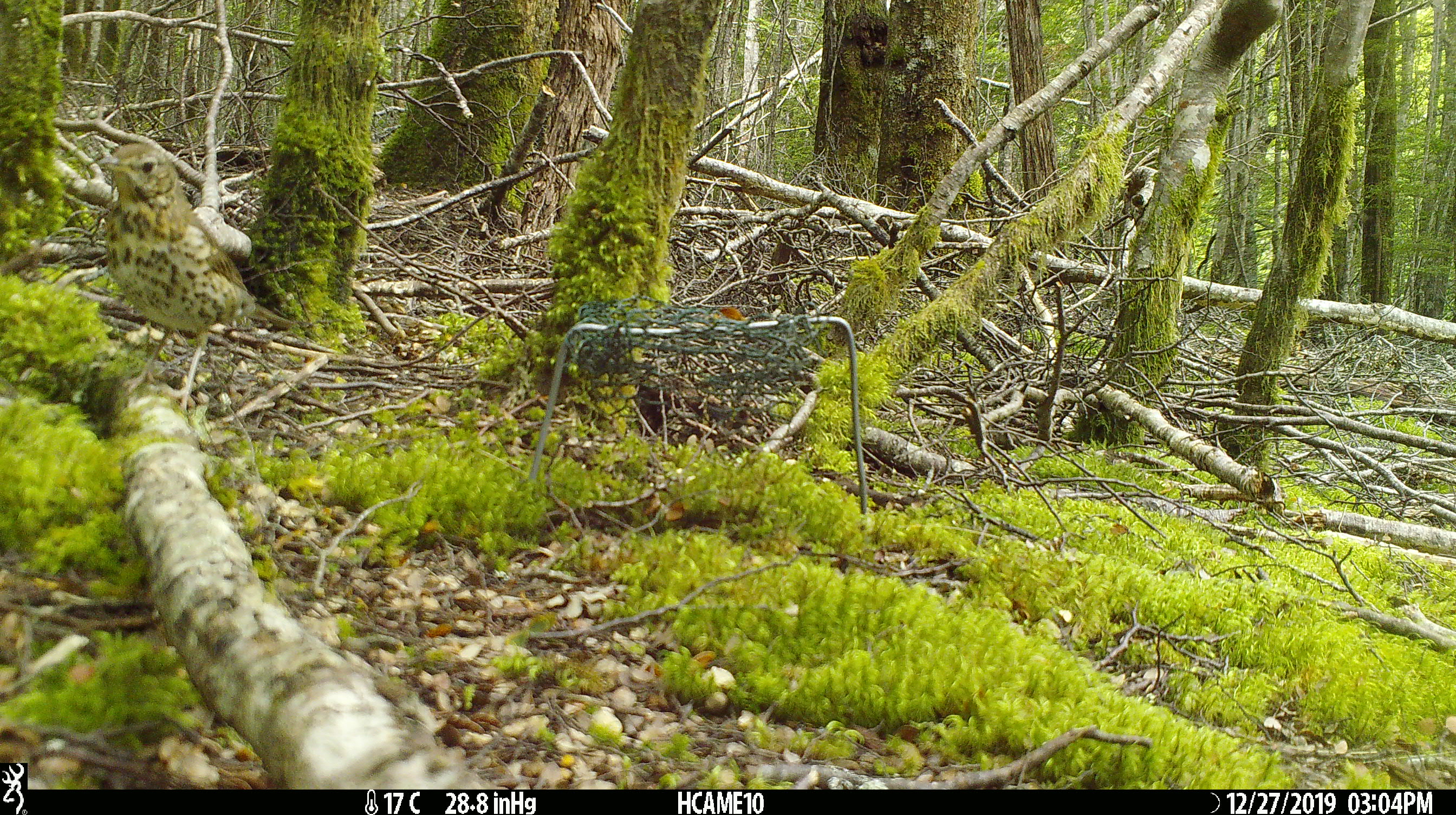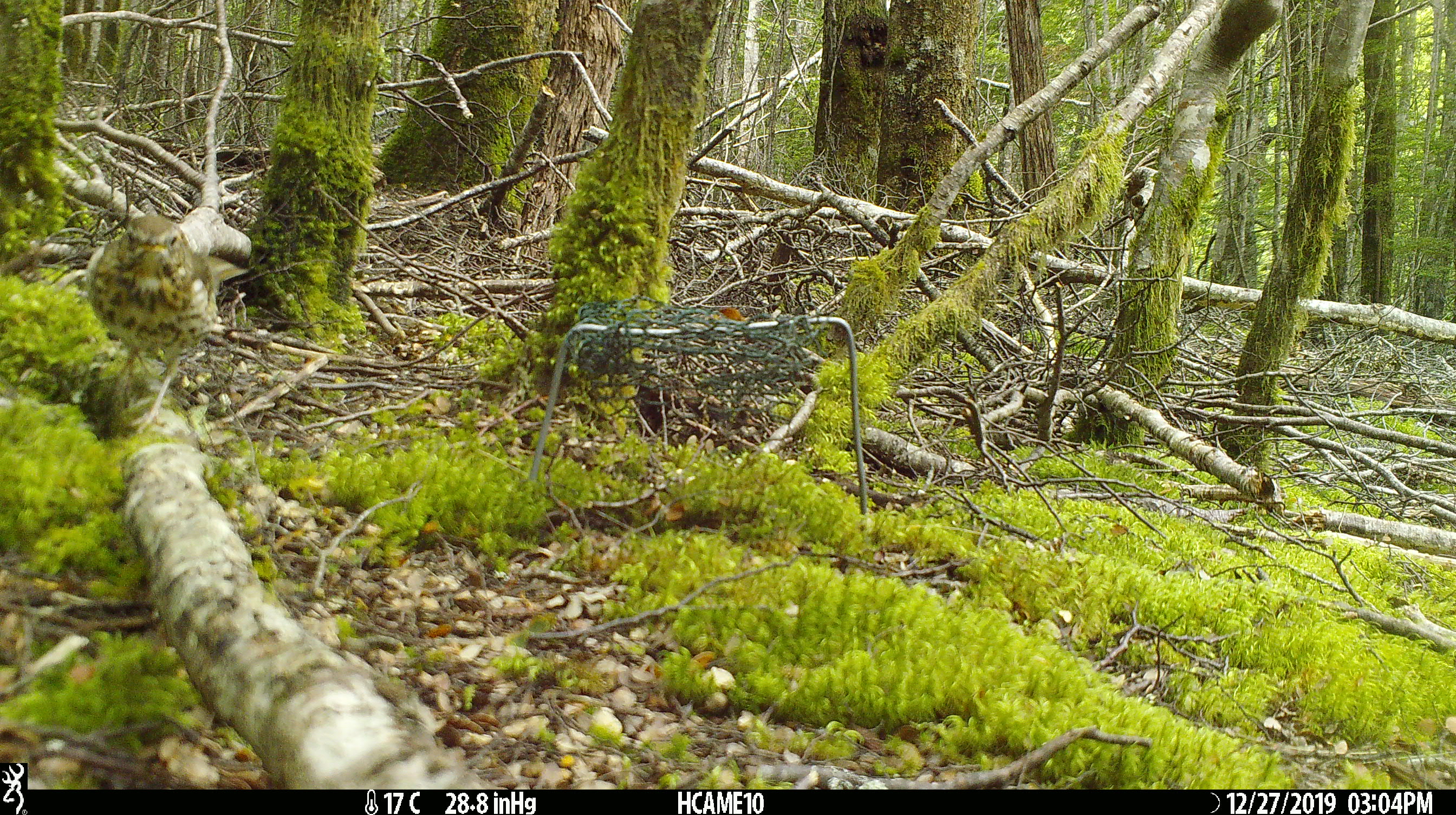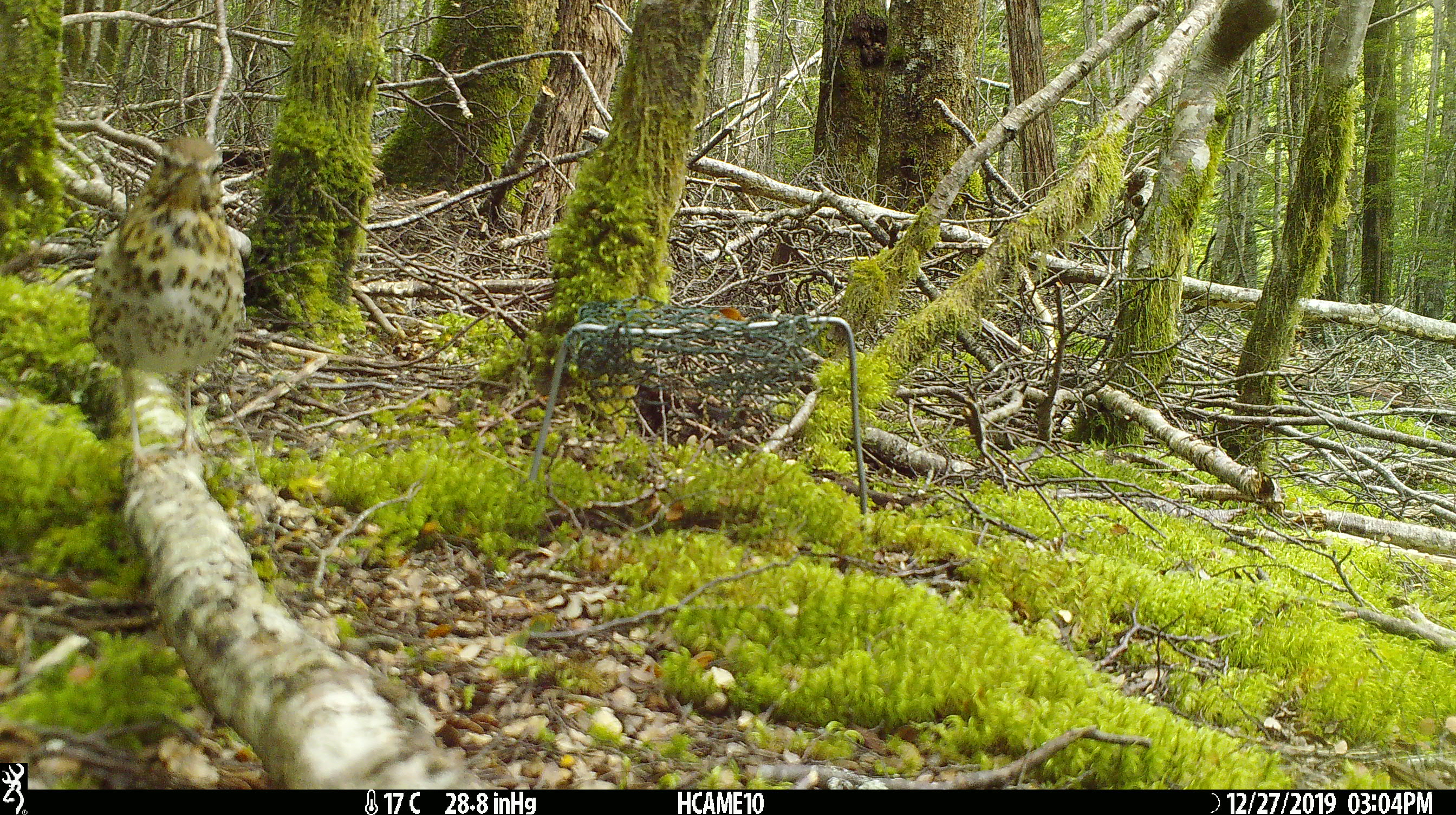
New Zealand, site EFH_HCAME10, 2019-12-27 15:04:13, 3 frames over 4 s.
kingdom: Animalia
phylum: Chordata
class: Aves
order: Passeriformes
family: Turdidae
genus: Turdus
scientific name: Turdus philomelos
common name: song thrush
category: thrush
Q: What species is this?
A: Thrush (song thrush) (Turdus philomelos).